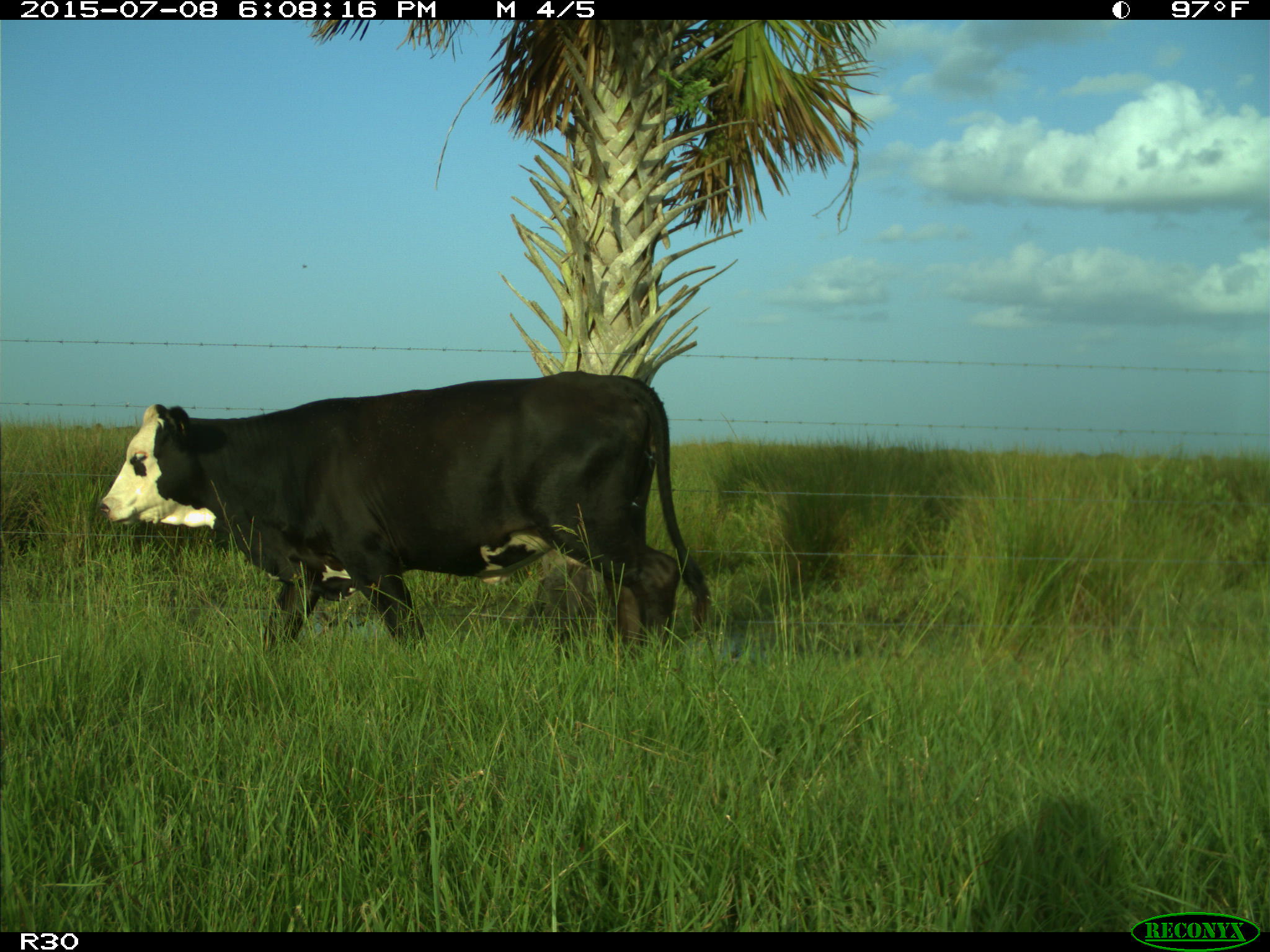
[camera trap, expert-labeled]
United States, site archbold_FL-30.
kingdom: Animalia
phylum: Chordata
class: Mammalia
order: Artiodactyla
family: Bovidae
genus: Bos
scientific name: Bos taurus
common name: domestic cow